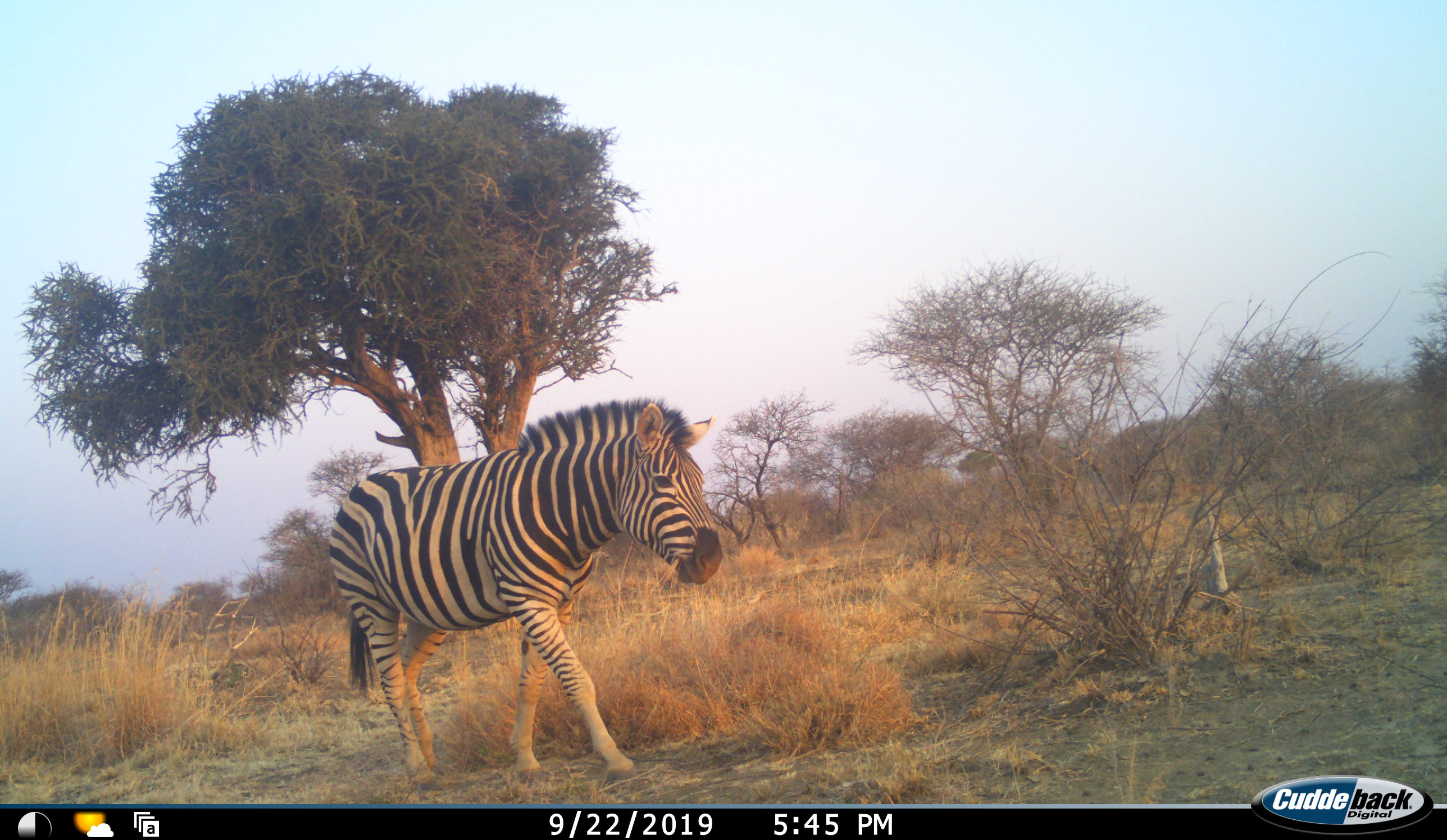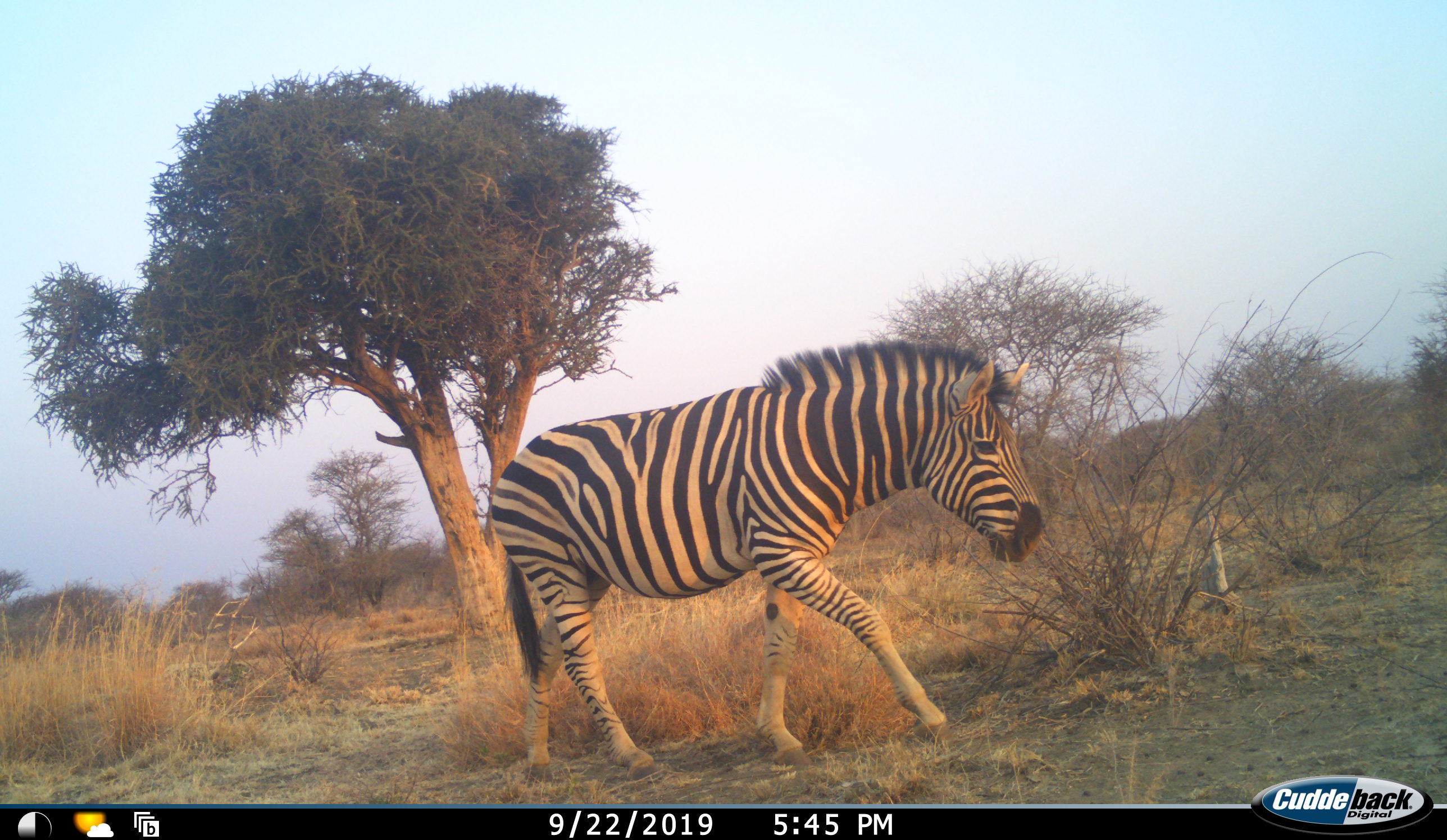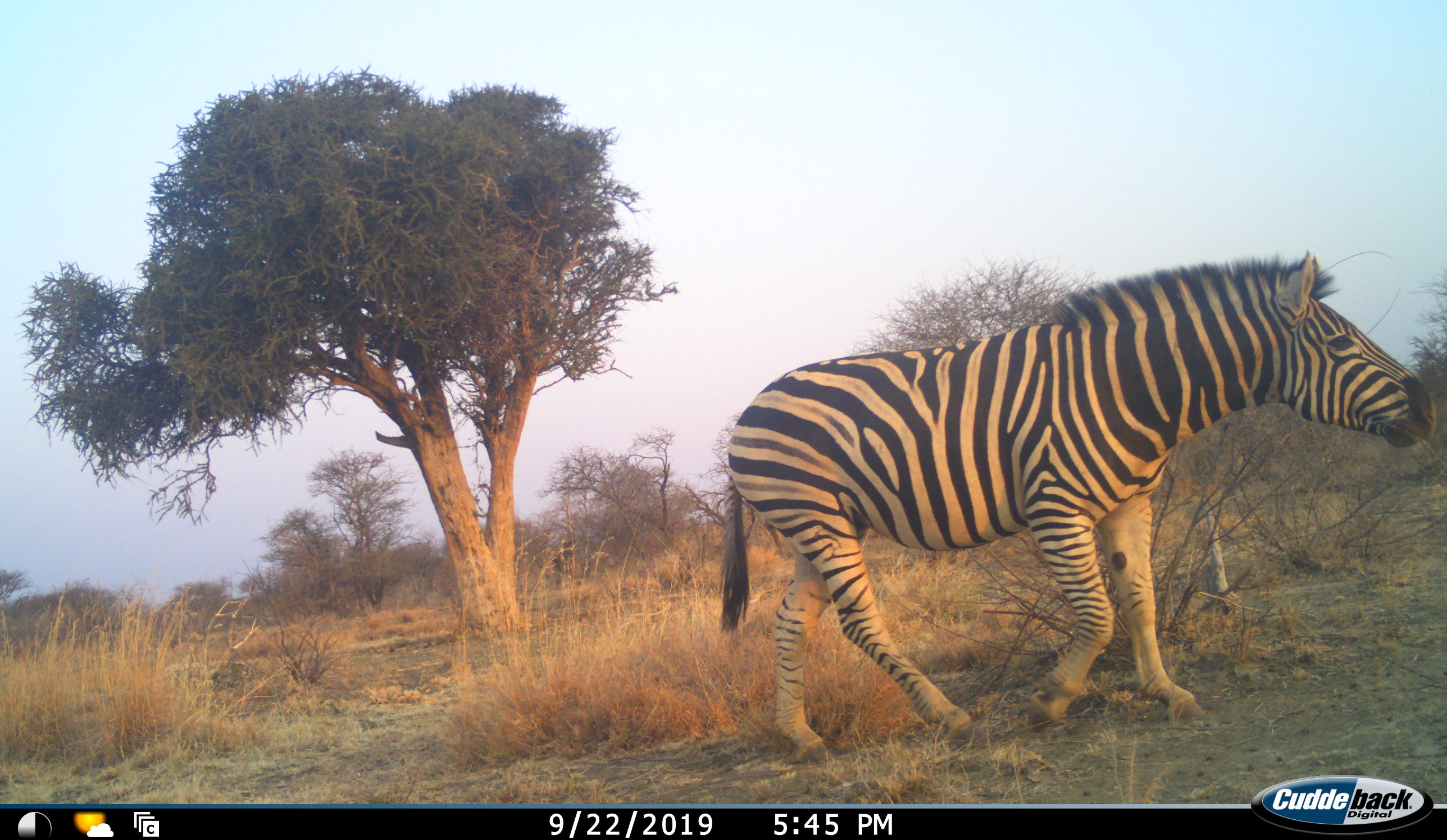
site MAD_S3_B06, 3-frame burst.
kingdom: Animalia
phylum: Chordata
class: Mammalia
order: Perissodactyla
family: Equidae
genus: Equus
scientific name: Equus quagga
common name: plains zebra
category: zebraplains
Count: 1.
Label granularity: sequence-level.